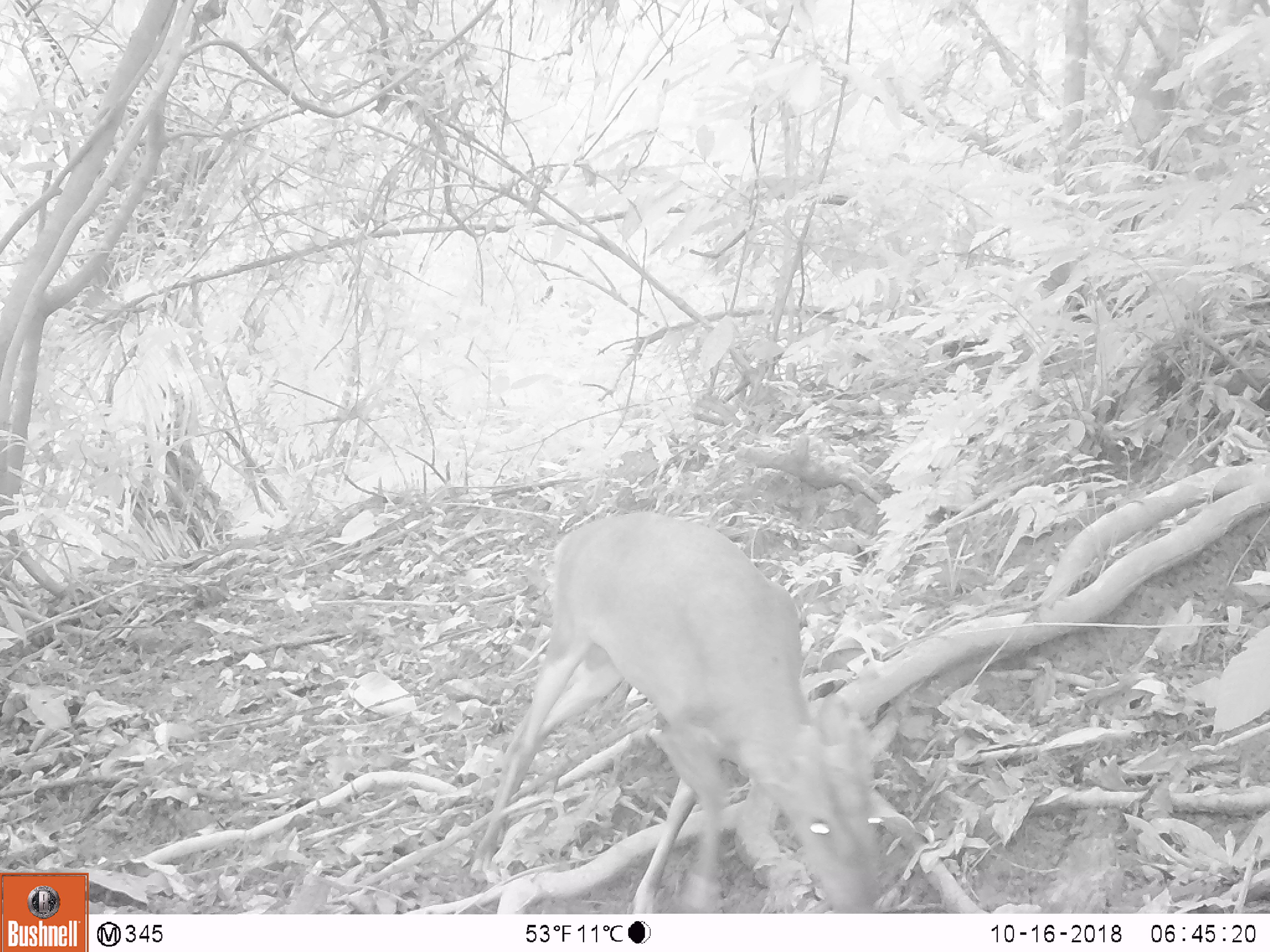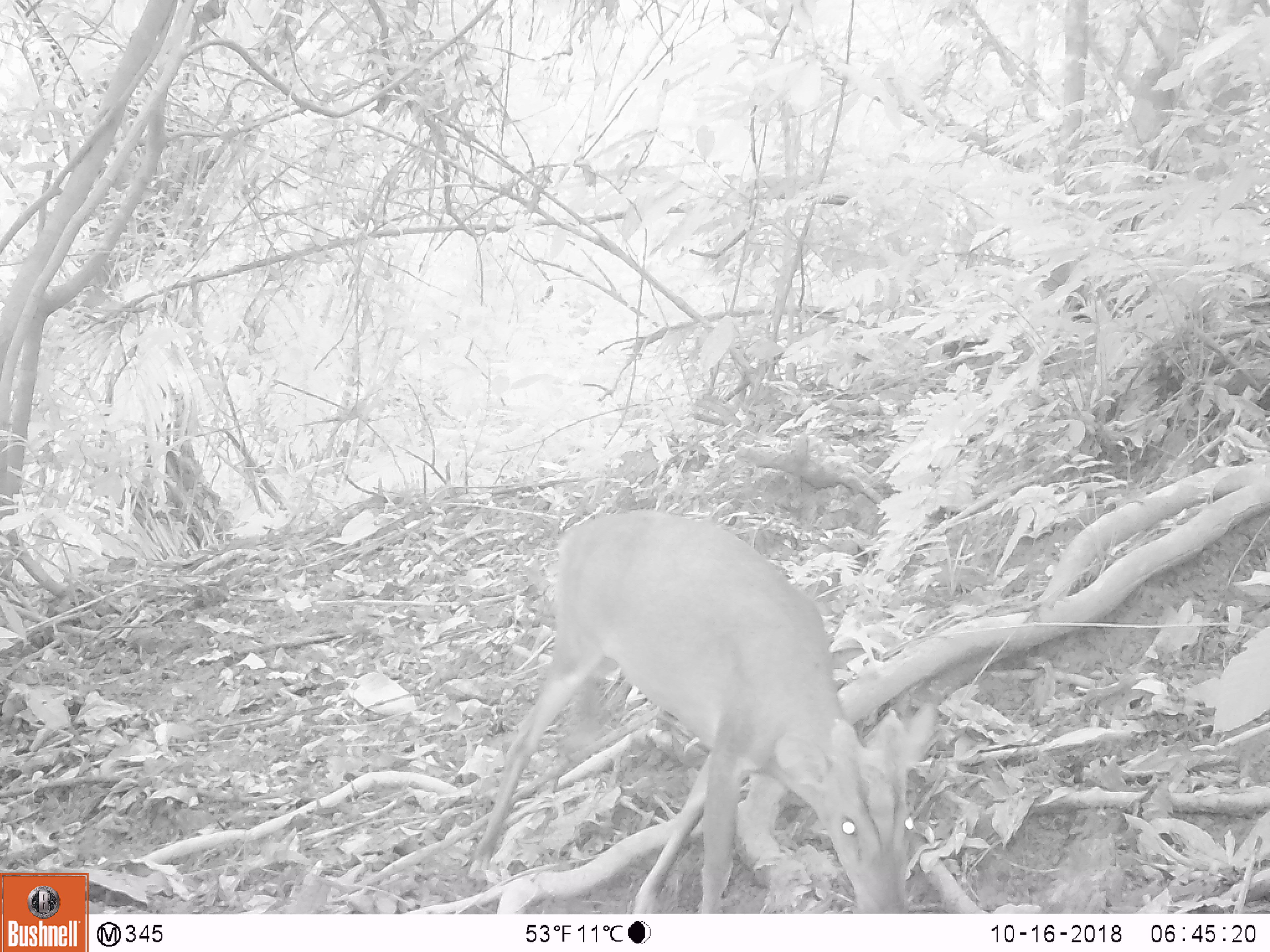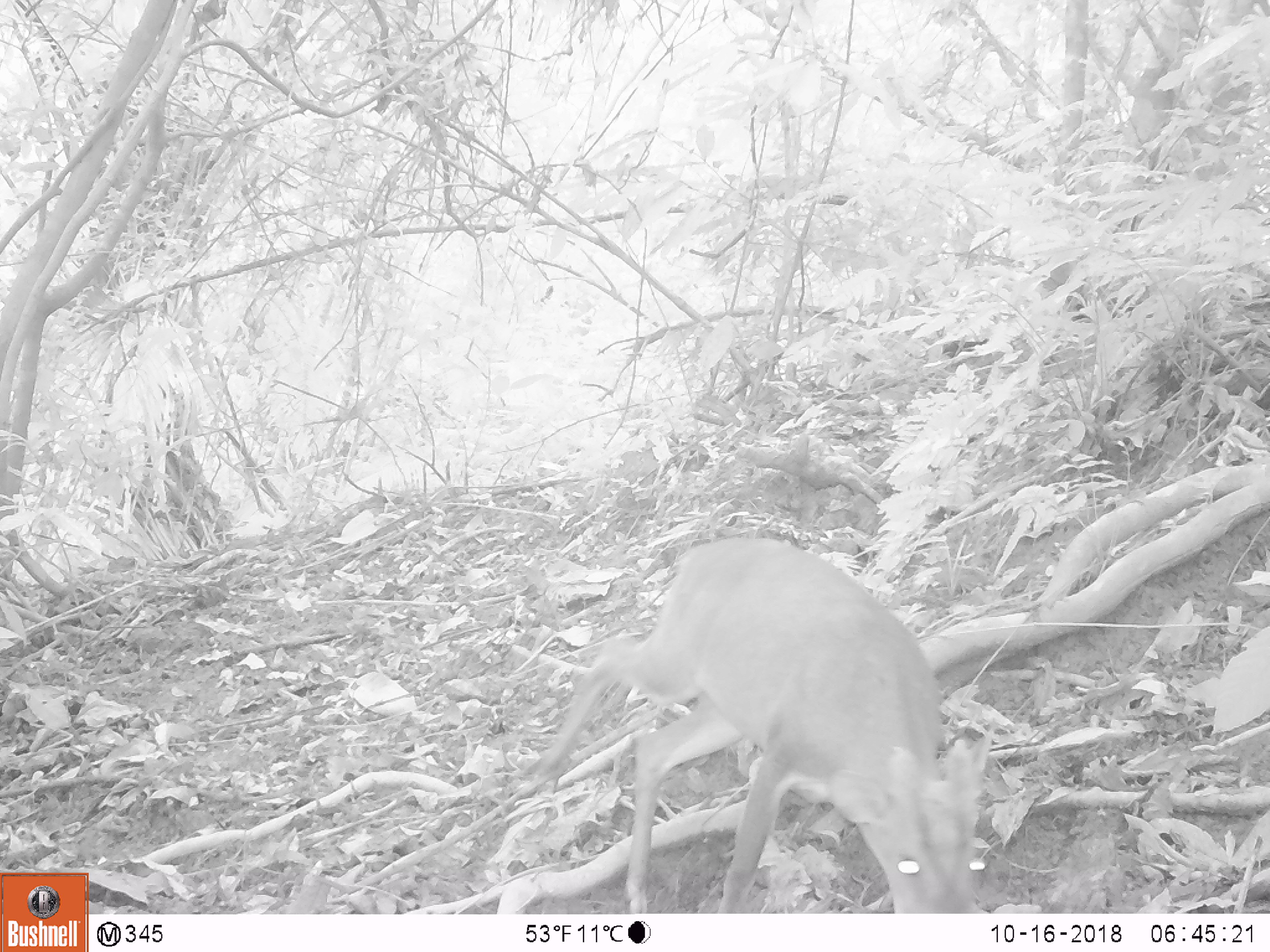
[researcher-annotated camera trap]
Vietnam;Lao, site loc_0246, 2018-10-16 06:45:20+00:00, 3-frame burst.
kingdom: Animalia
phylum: Chordata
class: Mammalia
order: Artiodactyla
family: Cervidae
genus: Muntiacus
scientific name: Muntiacus vuquangensis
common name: large-antlered muntjac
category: large antlered muntjac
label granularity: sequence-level